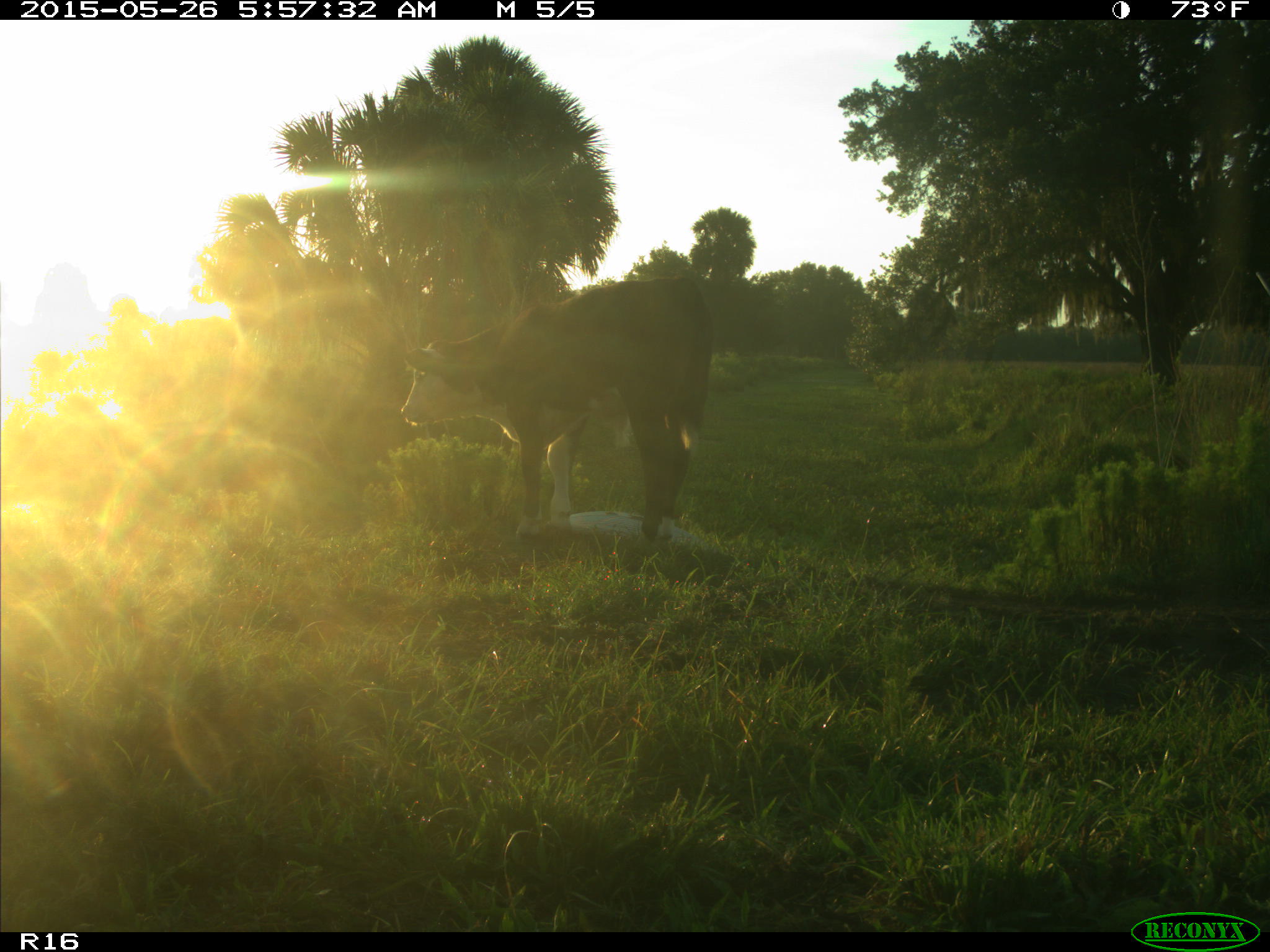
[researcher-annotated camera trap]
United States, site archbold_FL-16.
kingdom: Animalia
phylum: Chordata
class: Mammalia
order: Artiodactyla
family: Bovidae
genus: Bos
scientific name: Bos taurus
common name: domestic cow